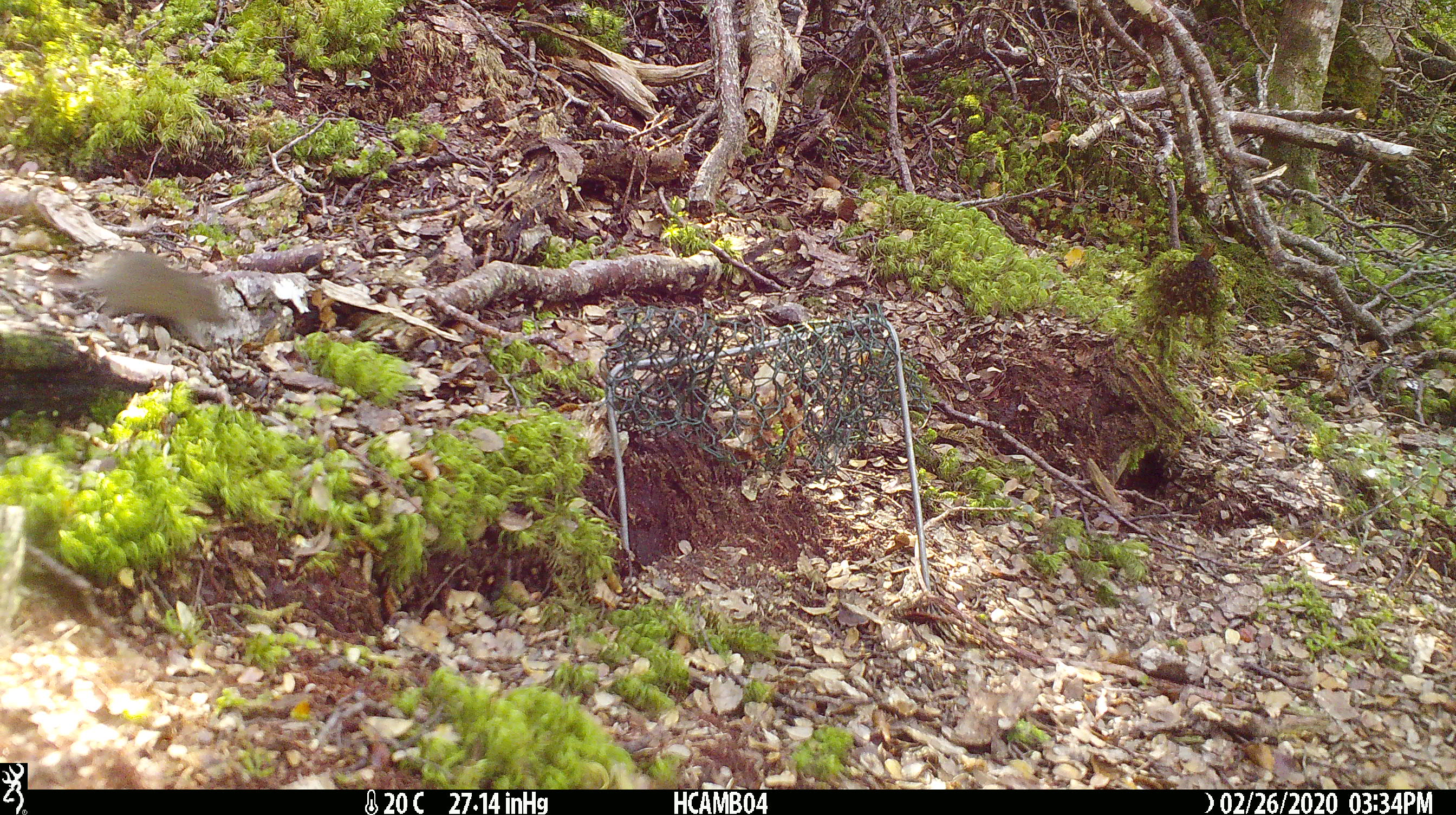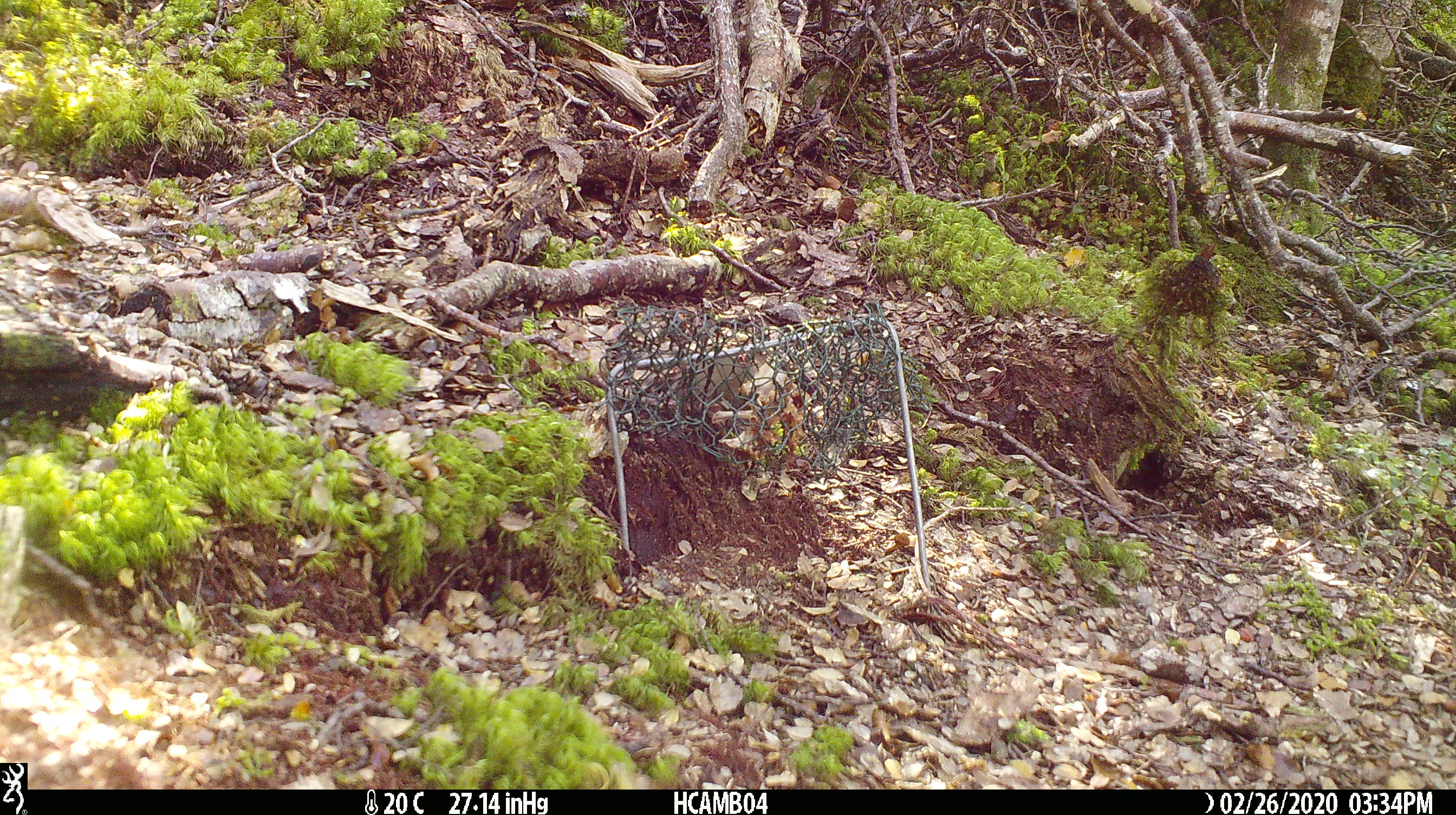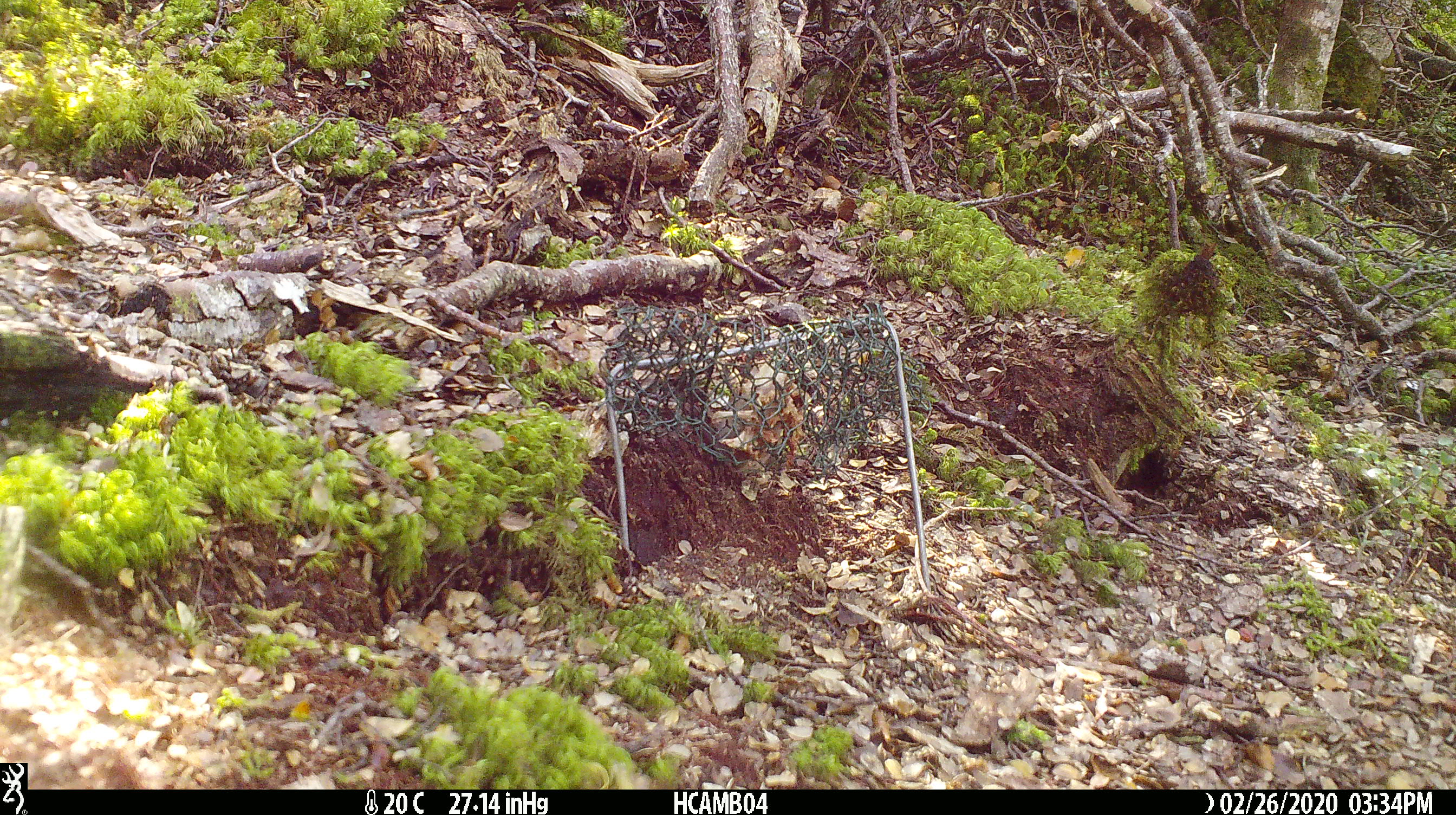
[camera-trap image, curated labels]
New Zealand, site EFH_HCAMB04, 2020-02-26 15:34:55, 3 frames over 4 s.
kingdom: Animalia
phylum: Chordata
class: Mammalia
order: Rodentia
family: Muridae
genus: Mus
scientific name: Mus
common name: mouse